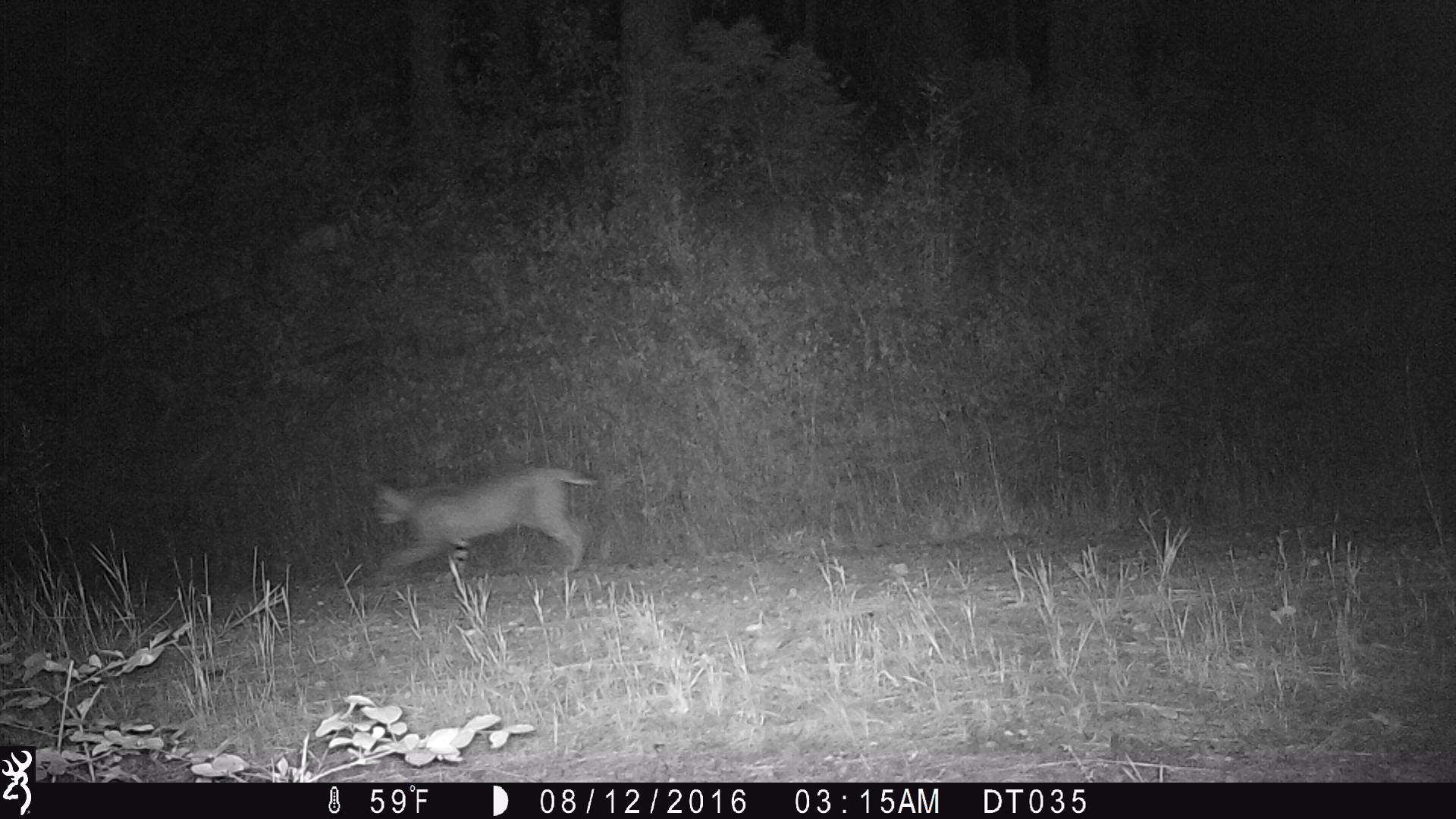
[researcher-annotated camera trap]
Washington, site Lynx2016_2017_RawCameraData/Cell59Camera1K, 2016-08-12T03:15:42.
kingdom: Animalia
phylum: Chordata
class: Mammalia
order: Carnivora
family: Felidae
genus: Lynx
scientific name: Lynx rufus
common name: bobcat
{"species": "Lynx rufus (bobcat)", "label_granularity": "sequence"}